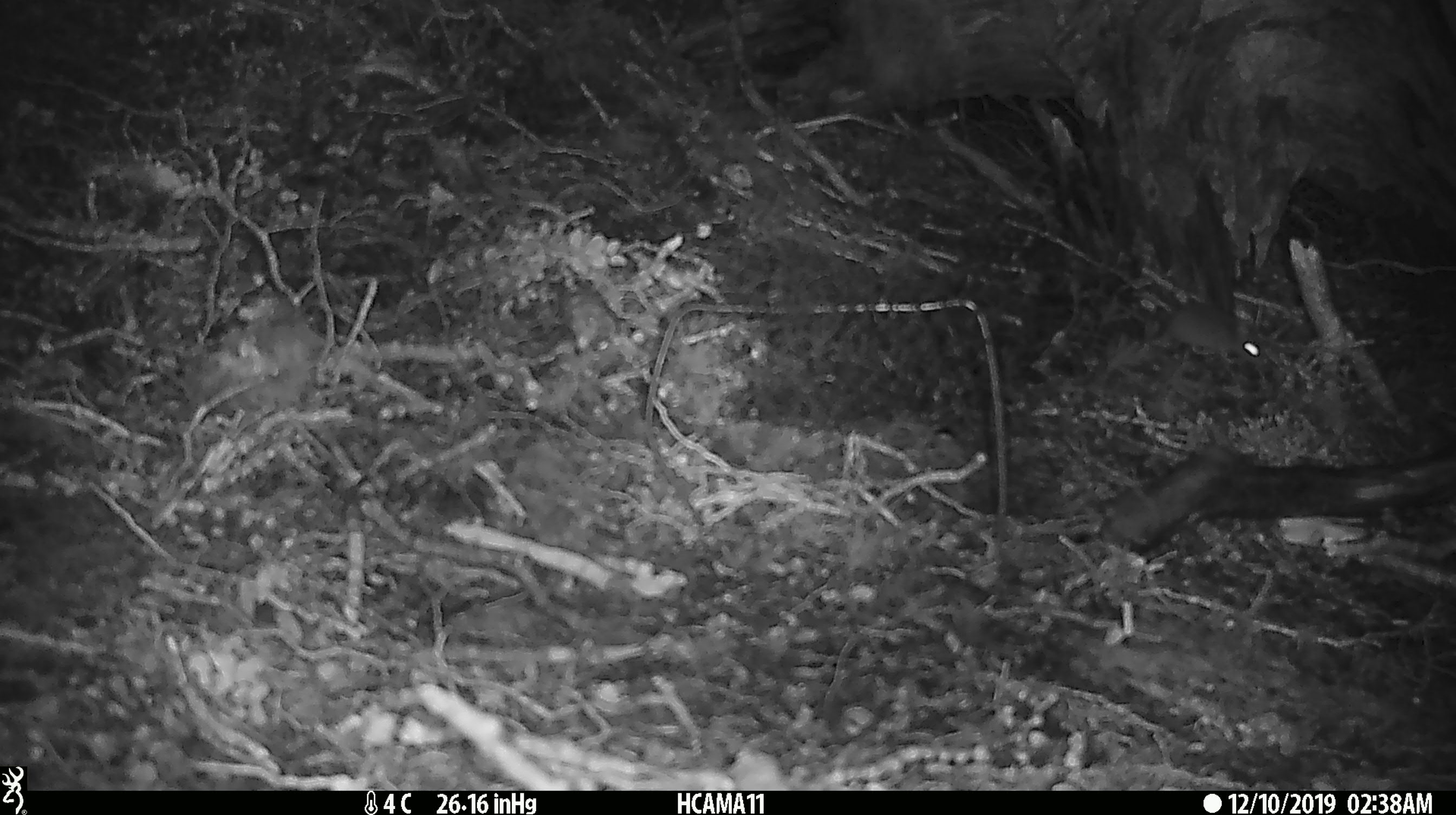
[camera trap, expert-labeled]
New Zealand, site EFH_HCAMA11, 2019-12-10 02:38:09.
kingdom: Animalia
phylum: Chordata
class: Mammalia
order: Rodentia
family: Muridae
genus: Mus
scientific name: Mus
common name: mouse